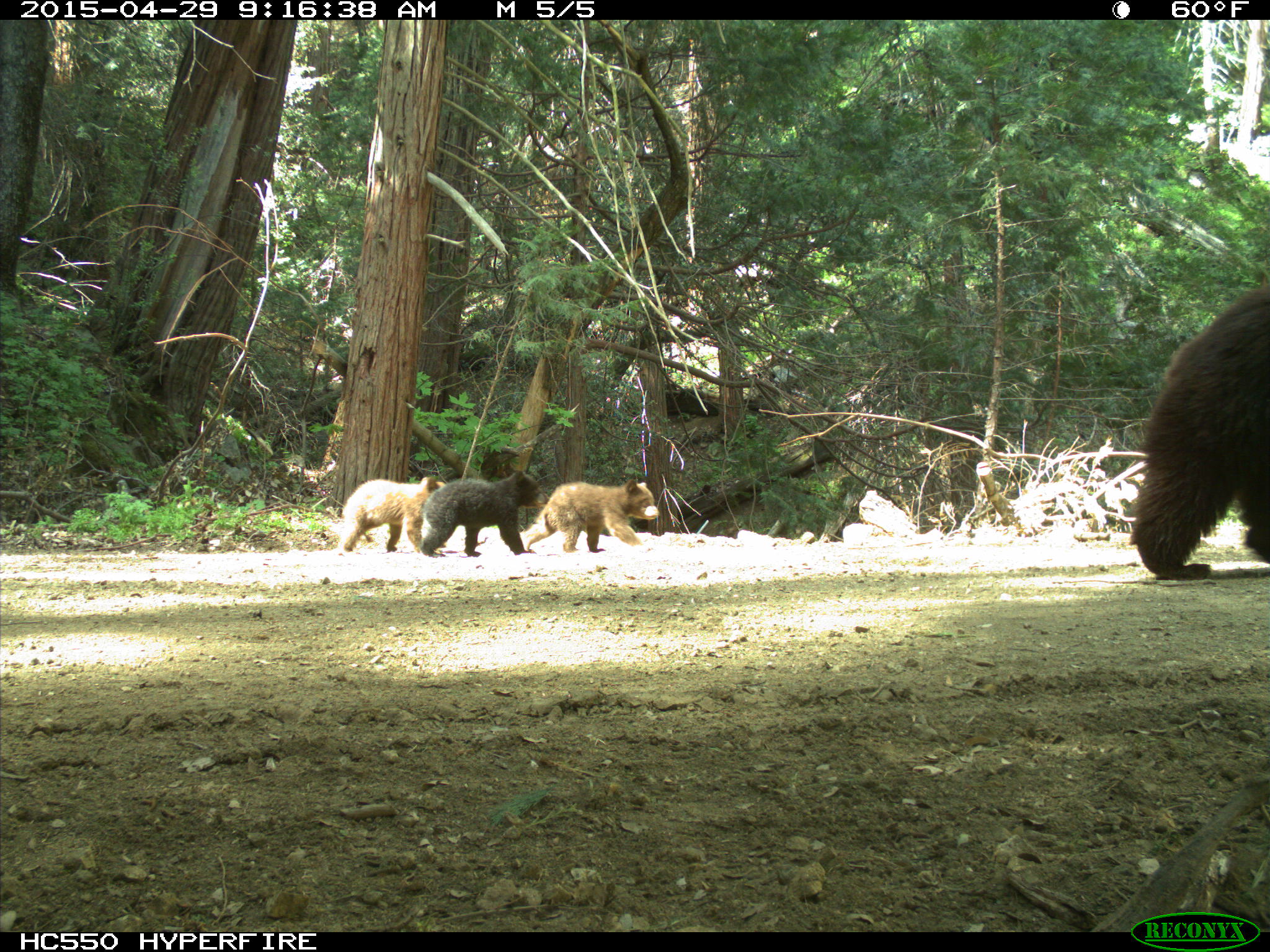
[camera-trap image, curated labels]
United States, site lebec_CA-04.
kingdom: Animalia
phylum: Chordata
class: Mammalia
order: Carnivora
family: Ursidae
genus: Ursus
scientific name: Ursus americanus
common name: american black bear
Ursus americanus (american black bear).